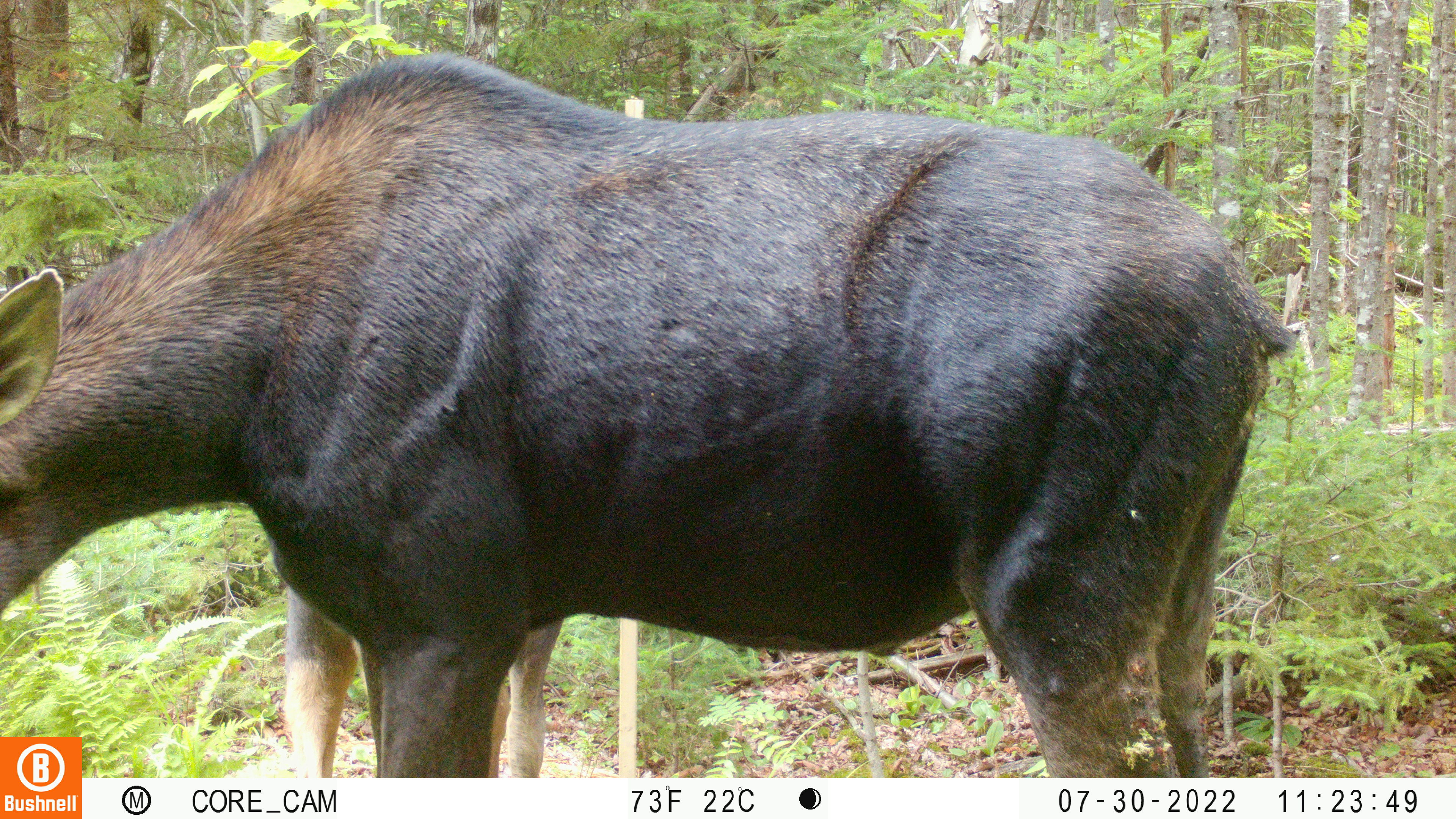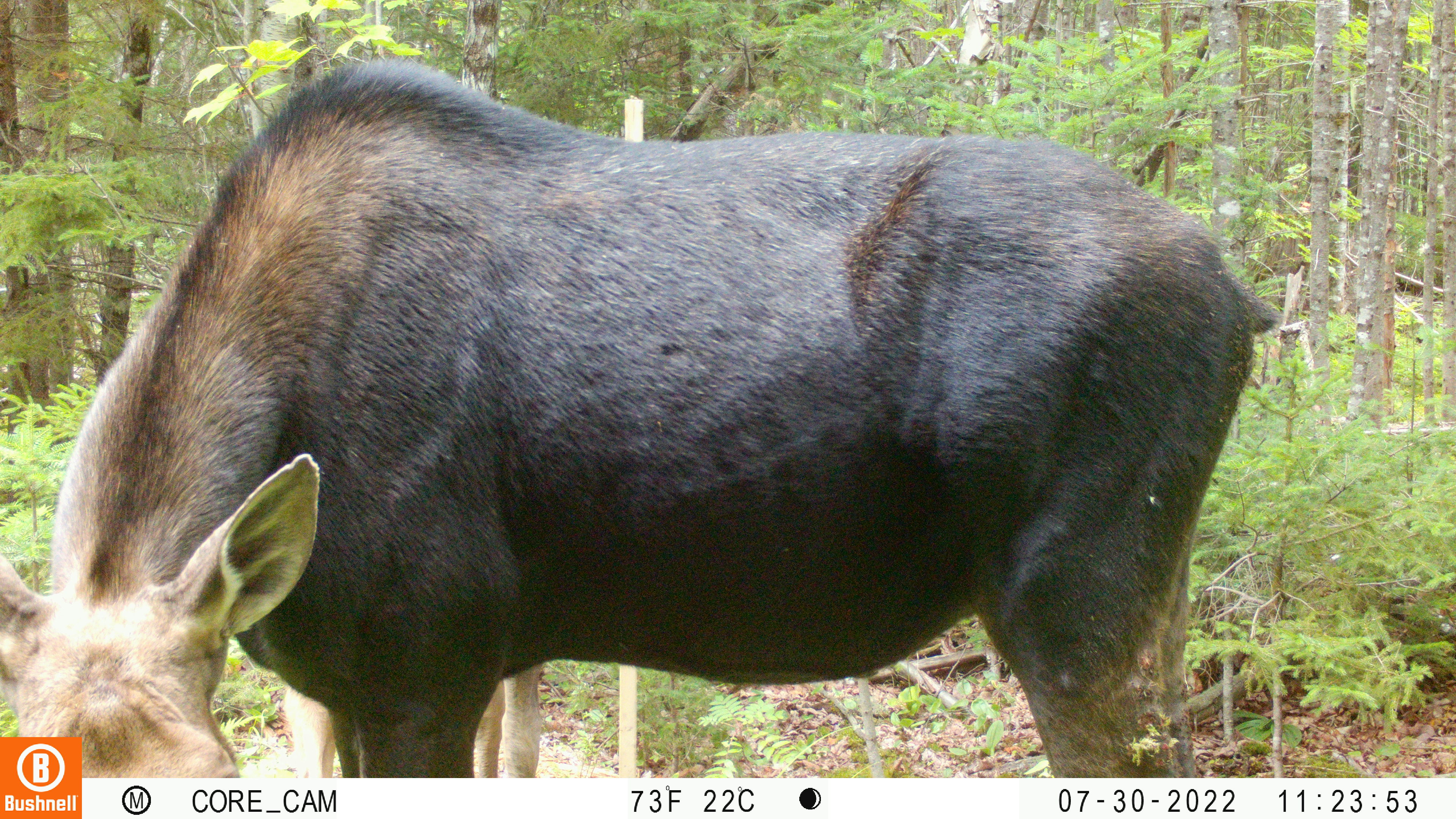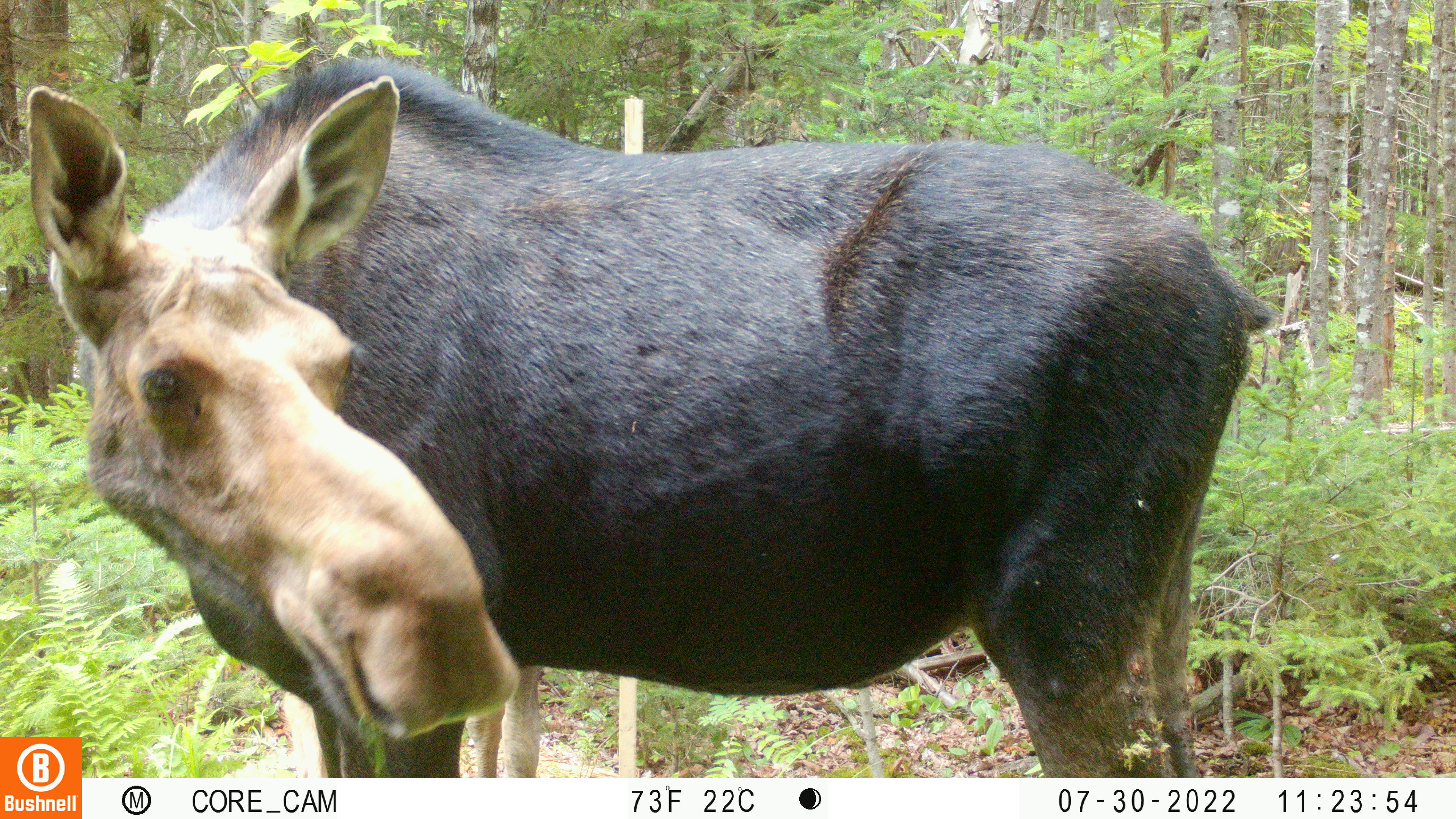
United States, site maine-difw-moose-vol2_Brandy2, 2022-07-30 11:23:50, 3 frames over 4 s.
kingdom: Animalia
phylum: Chordata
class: Mammalia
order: Artiodactyla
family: Cervidae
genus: Alces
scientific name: Alces alces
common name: moose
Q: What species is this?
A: Moose (Alces alces).